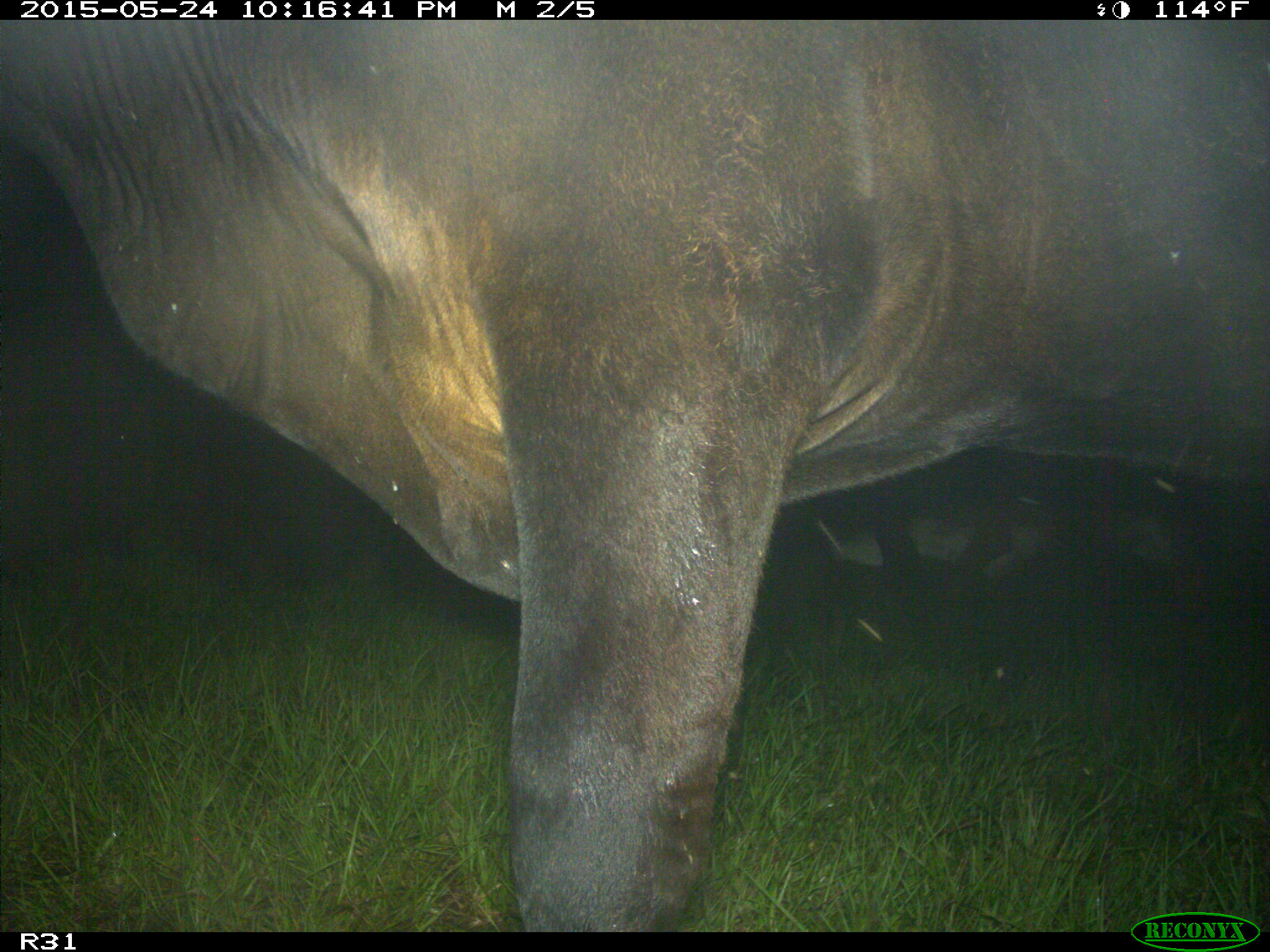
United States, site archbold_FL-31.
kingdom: Animalia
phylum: Chordata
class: Mammalia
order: Artiodactyla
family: Bovidae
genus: Bos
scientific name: Bos taurus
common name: domestic cow